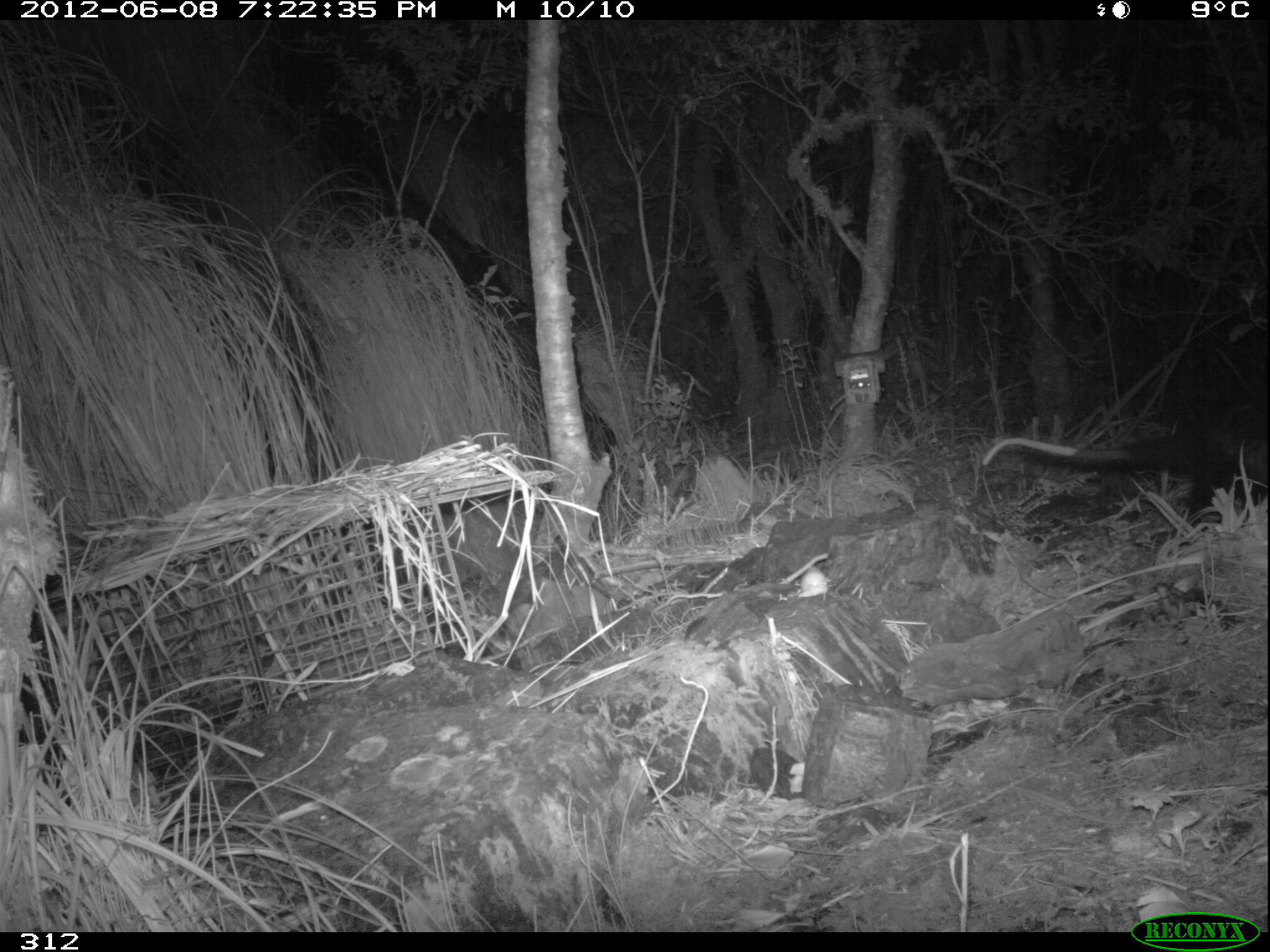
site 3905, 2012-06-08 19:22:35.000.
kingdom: Animalia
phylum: Chordata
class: Mammalia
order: Didelphimorphia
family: Didelphidae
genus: Didelphis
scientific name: Didelphis pernigra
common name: andean white-eared opossum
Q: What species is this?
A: Didelphis pernigra (andean white-eared opossum).